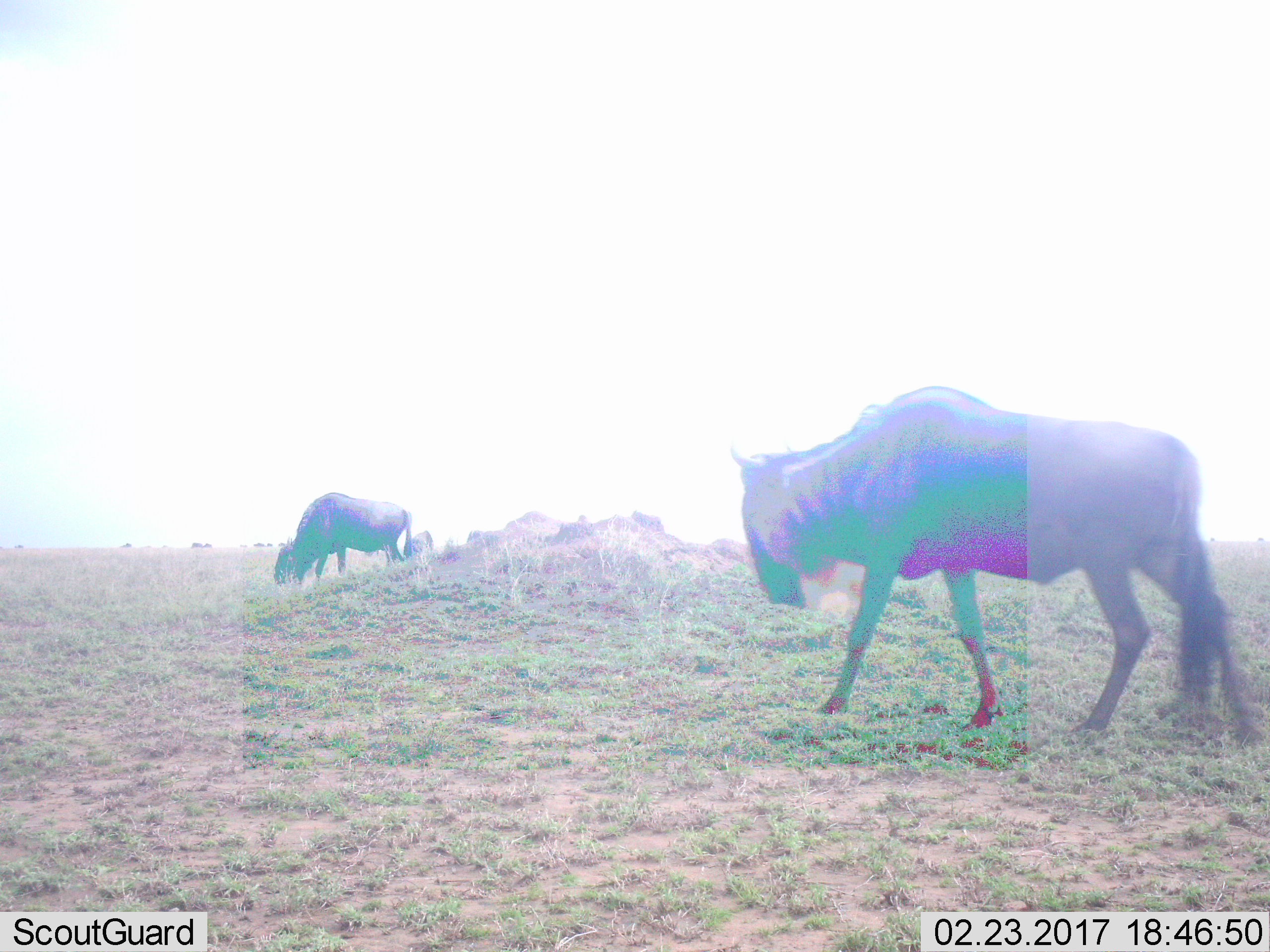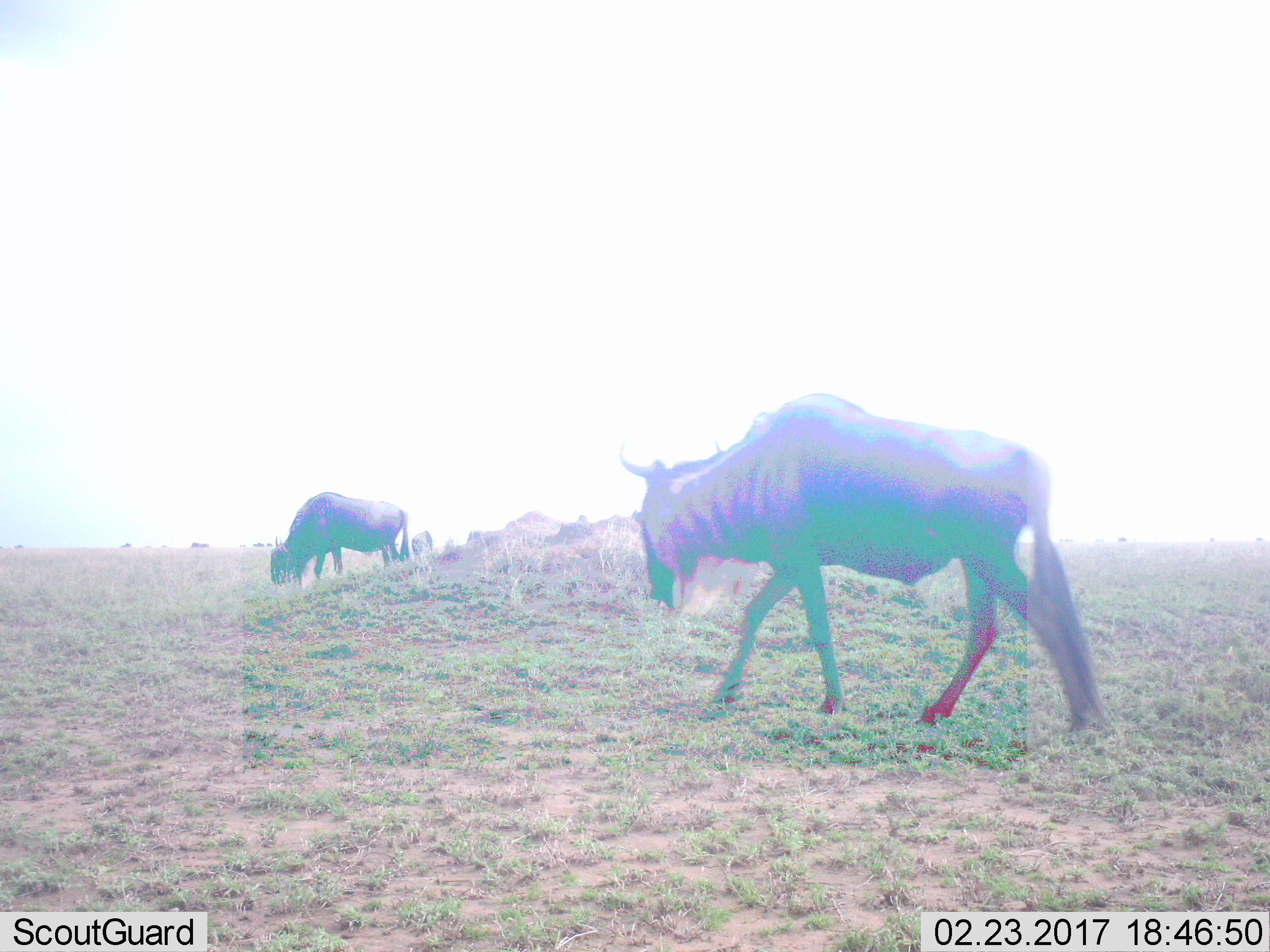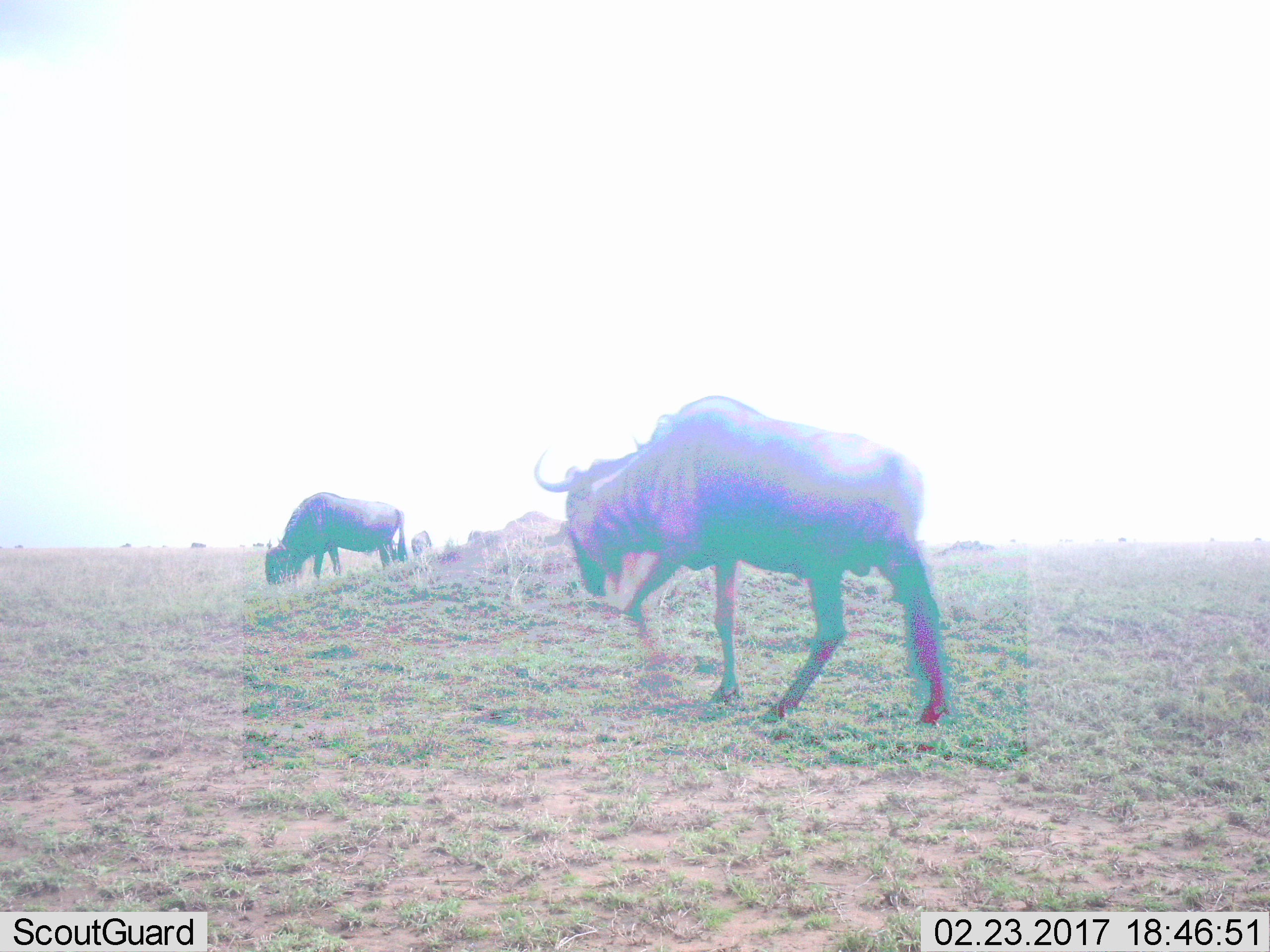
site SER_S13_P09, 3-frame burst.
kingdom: Animalia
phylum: Chordata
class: Mammalia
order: Artiodactyla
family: Bovidae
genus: Connochaetes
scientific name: Connochaetes taurinus taurinus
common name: blue wildebeest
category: wildebeestblue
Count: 2.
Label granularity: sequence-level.